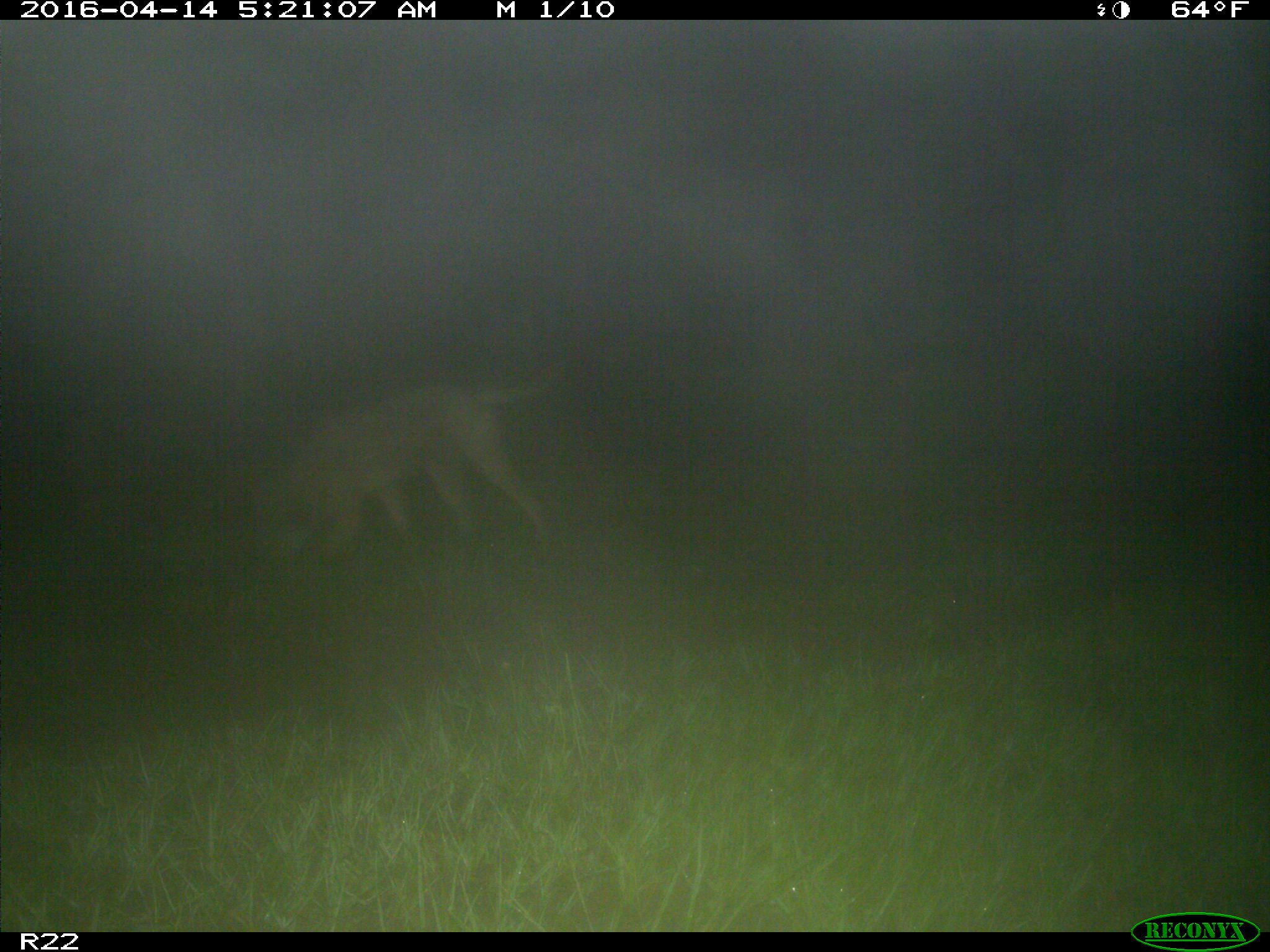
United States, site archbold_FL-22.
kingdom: Animalia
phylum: Chordata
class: Mammalia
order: Carnivora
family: Canidae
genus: Canis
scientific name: Canis latrans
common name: coyote